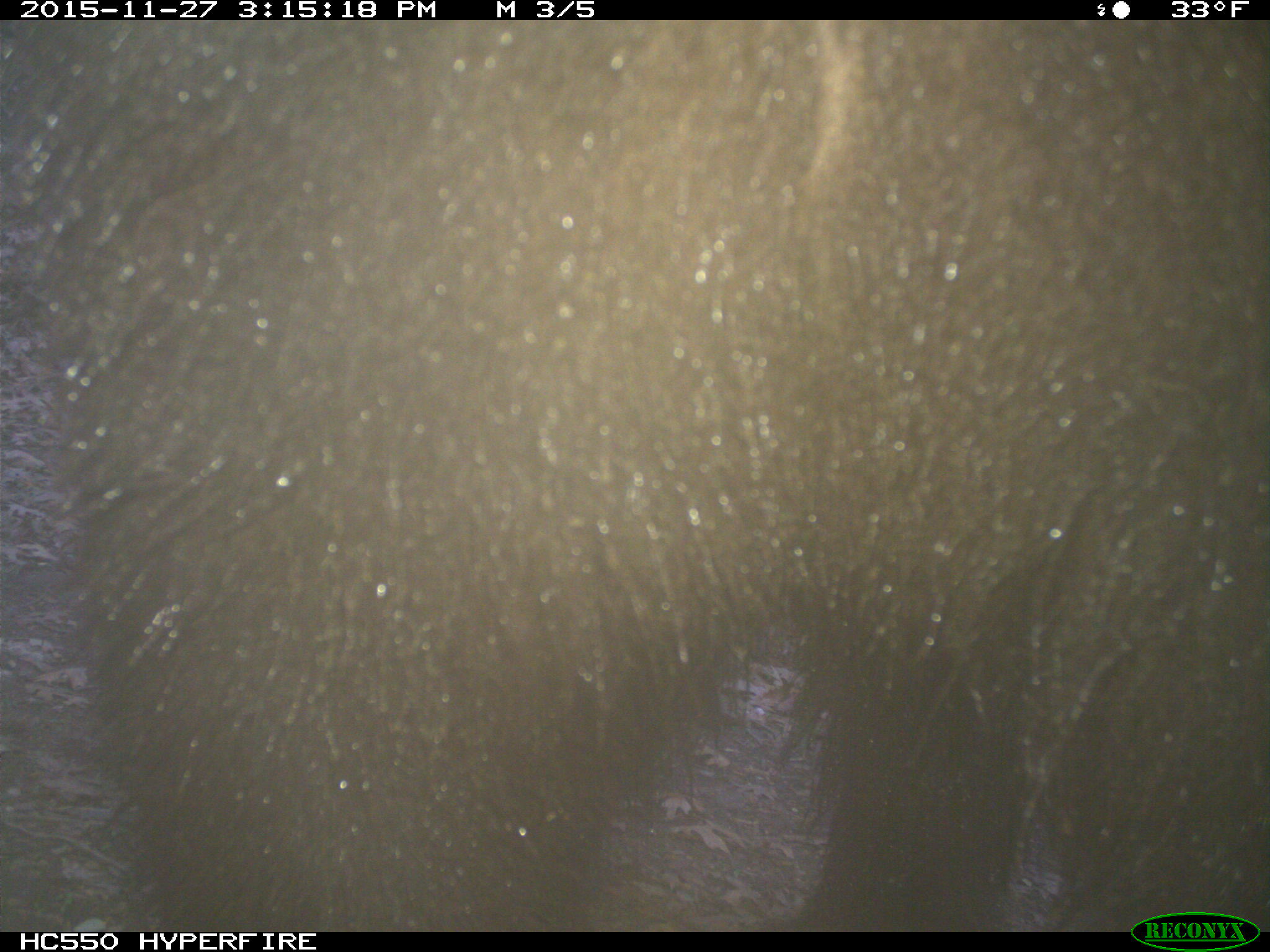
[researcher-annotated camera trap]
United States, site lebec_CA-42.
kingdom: Animalia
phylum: Chordata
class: Mammalia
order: Carnivora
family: Ursidae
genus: Ursus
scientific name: Ursus americanus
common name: american black bear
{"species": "Ursus americanus (american black bear)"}